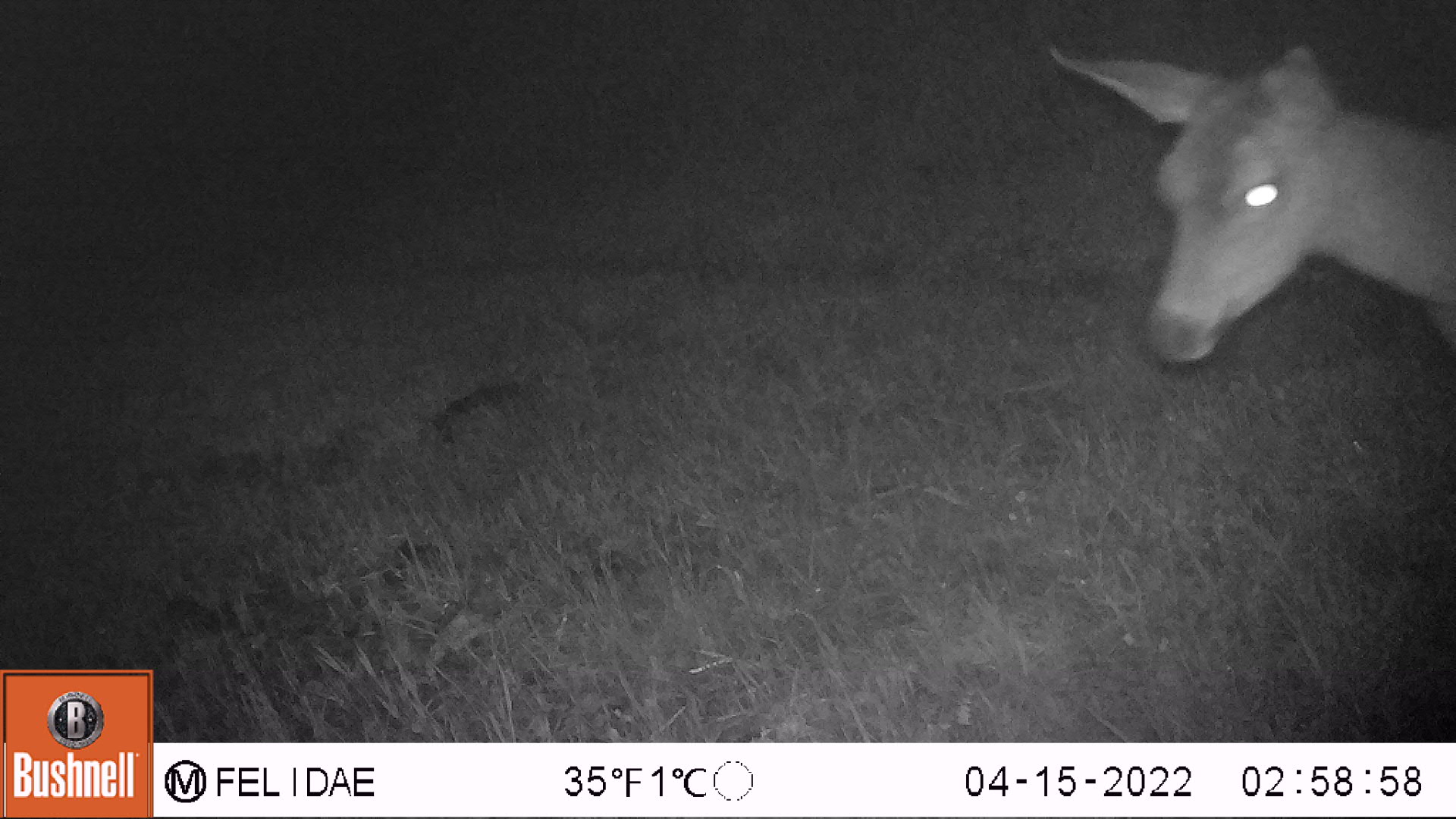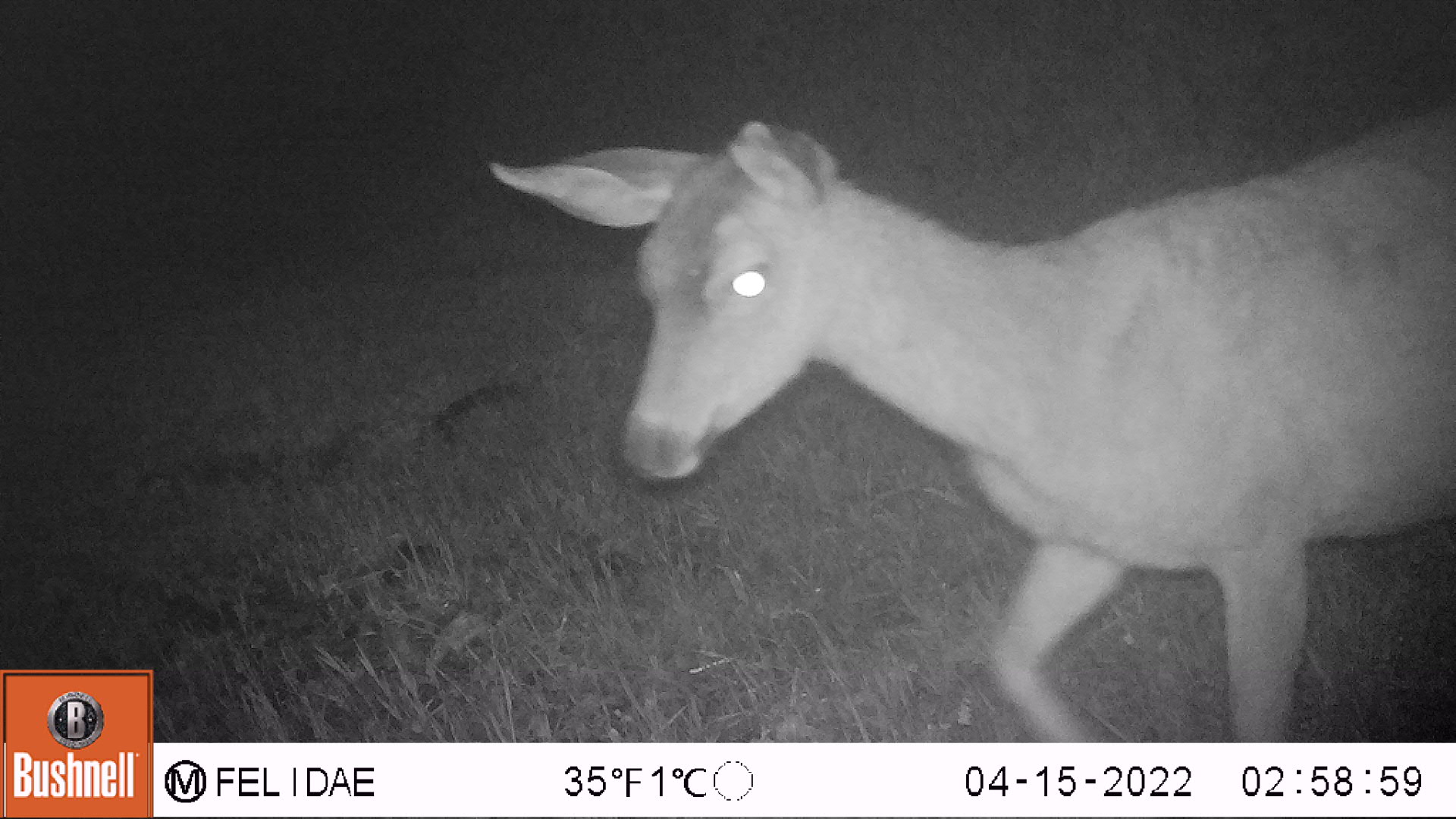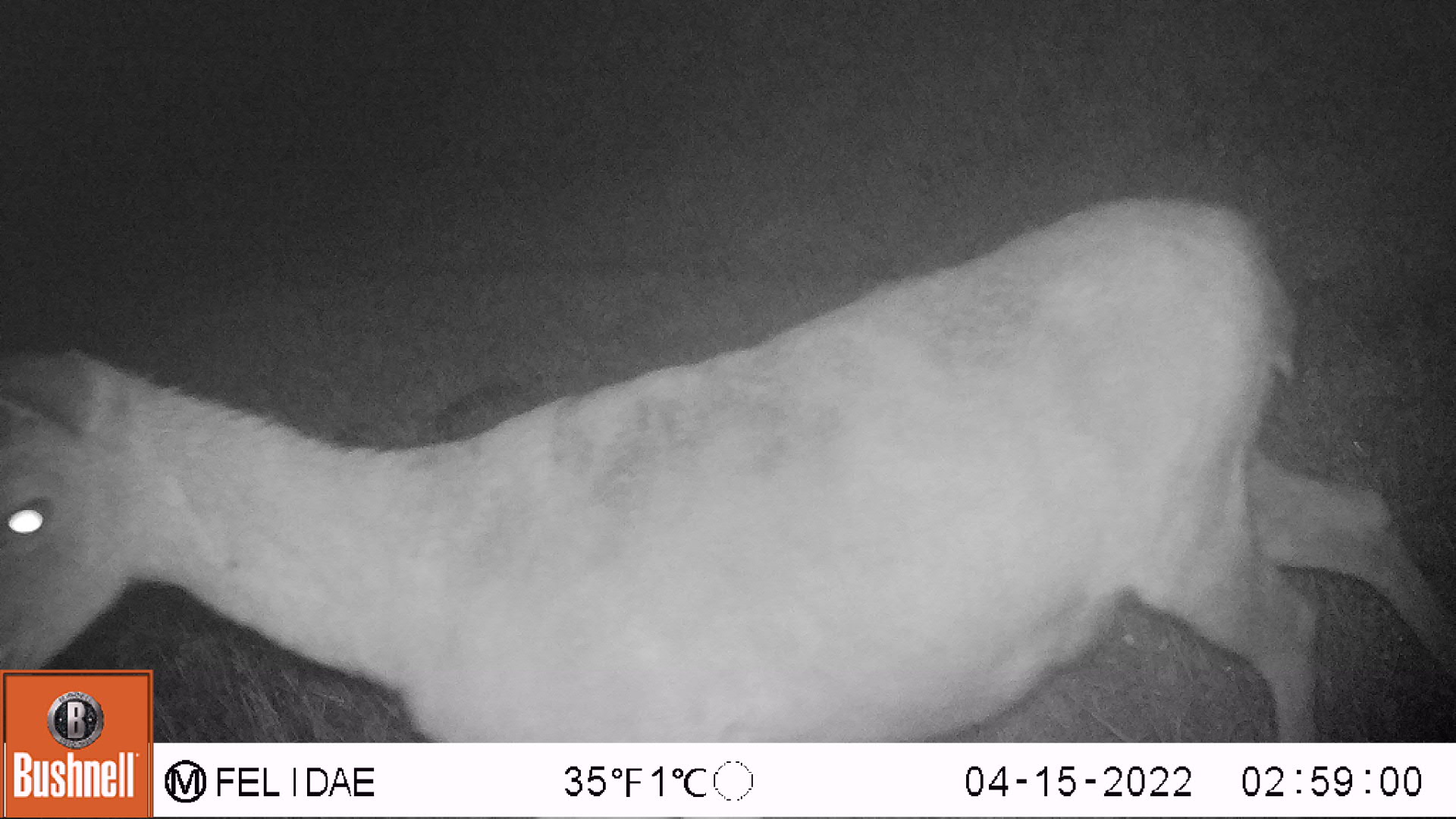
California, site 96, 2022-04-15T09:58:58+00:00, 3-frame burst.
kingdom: Animalia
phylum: Chordata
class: Mammalia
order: Artiodactyla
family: Cervidae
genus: Odocoileus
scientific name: Odocoileus hemionus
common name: mule deer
Mule deer (Odocoileus hemionus).